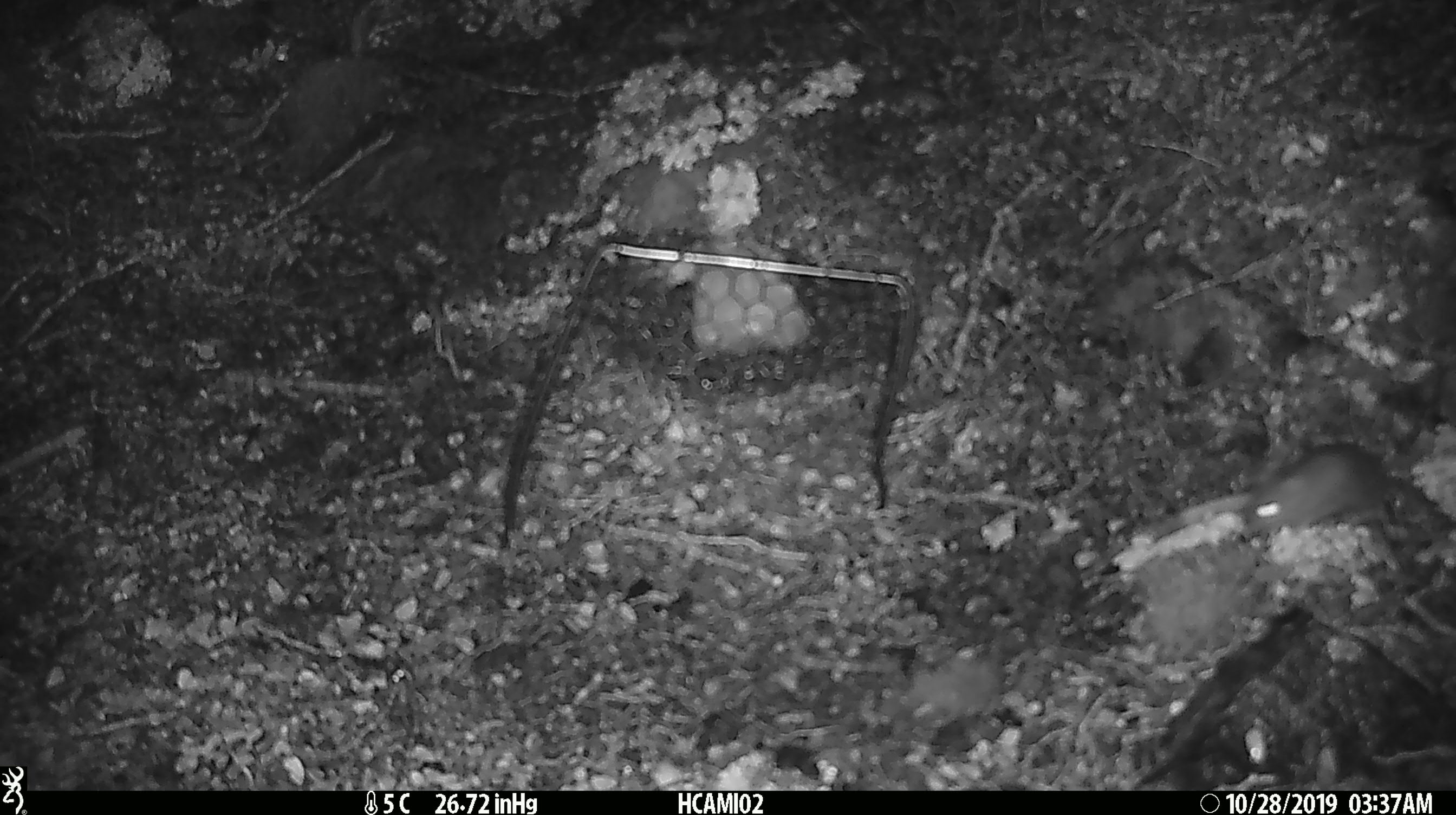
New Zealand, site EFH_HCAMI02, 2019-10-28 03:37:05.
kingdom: Animalia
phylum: Chordata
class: Mammalia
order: Rodentia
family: Muridae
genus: Mus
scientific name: Mus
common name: mouse